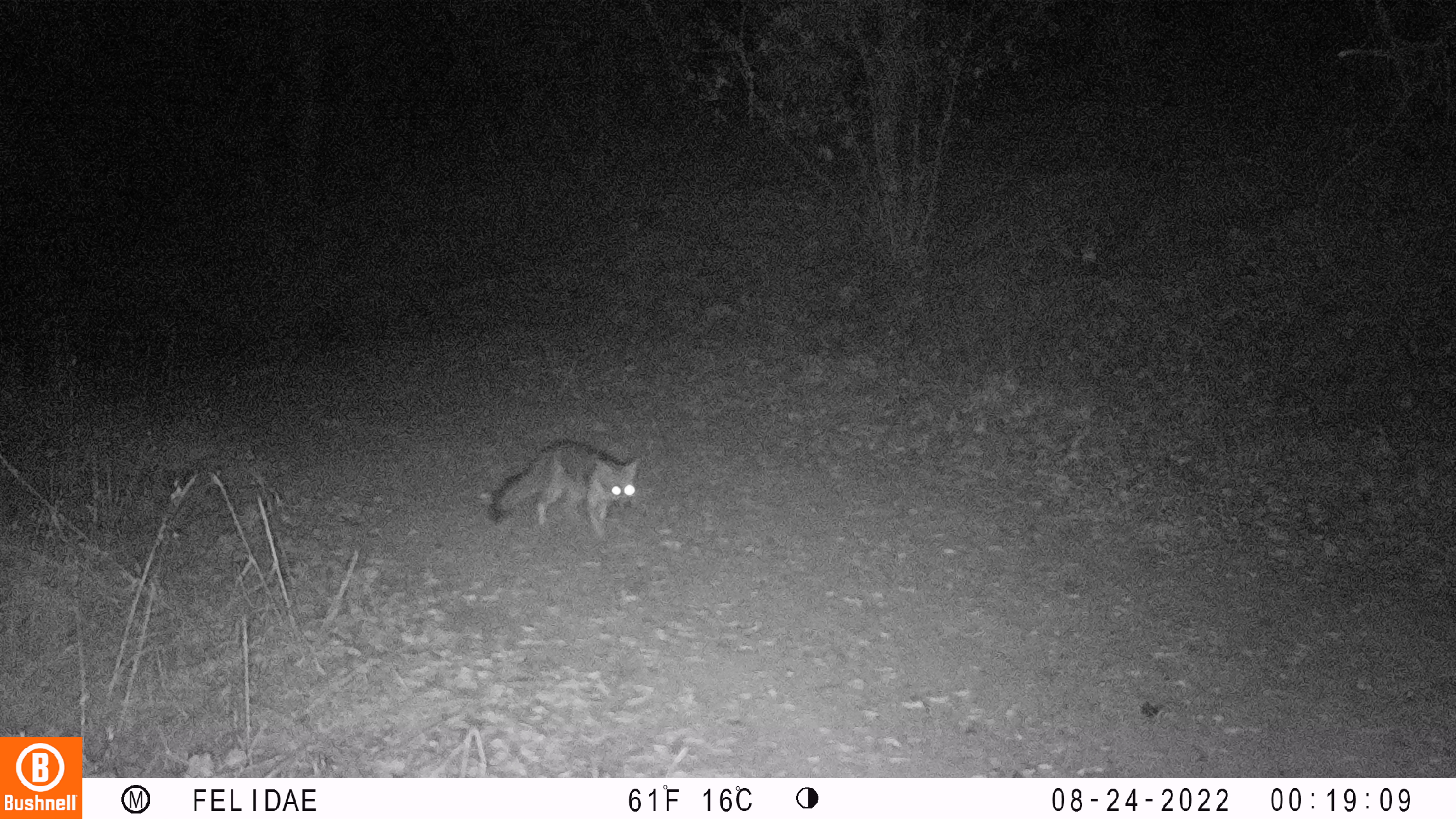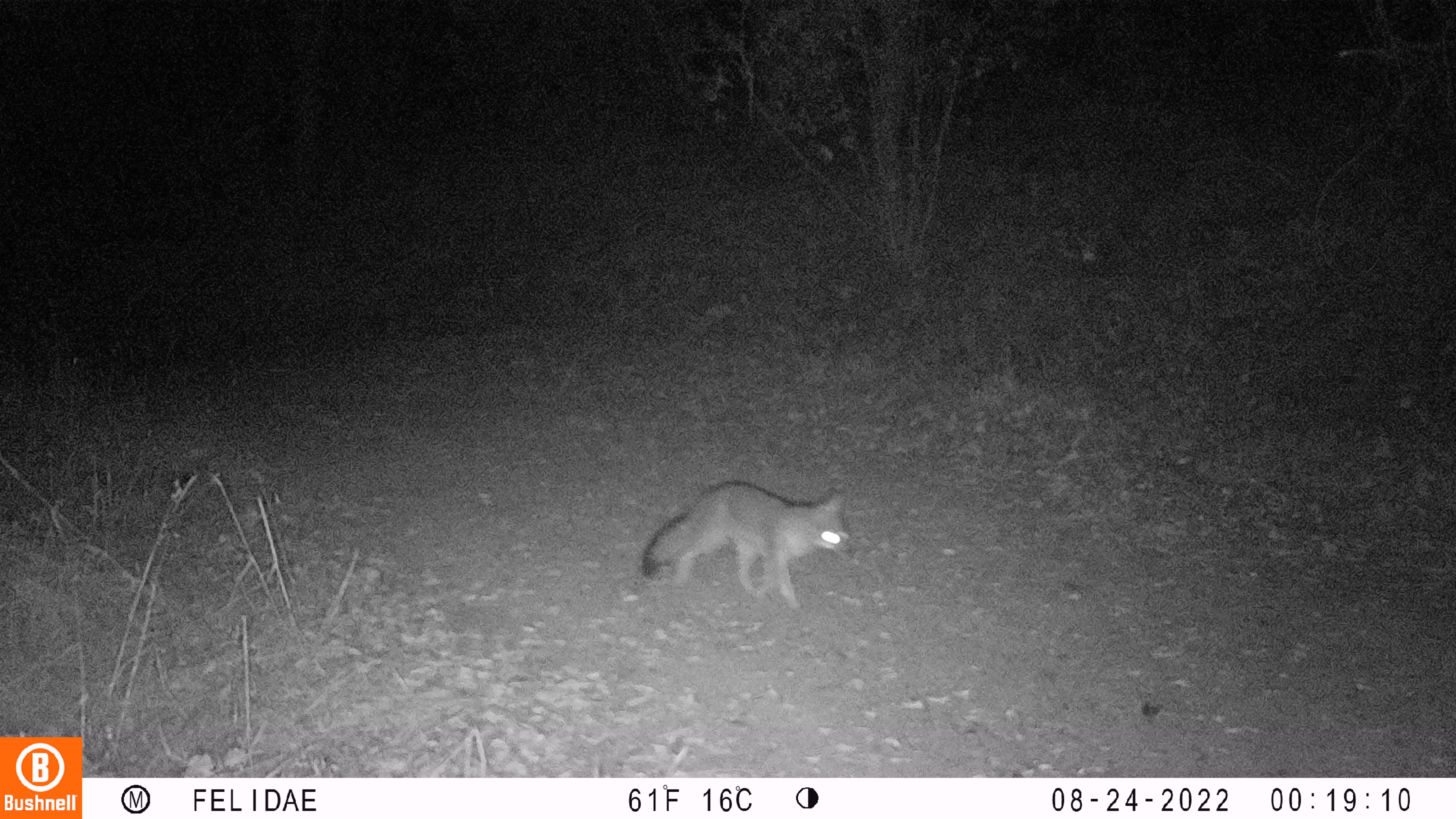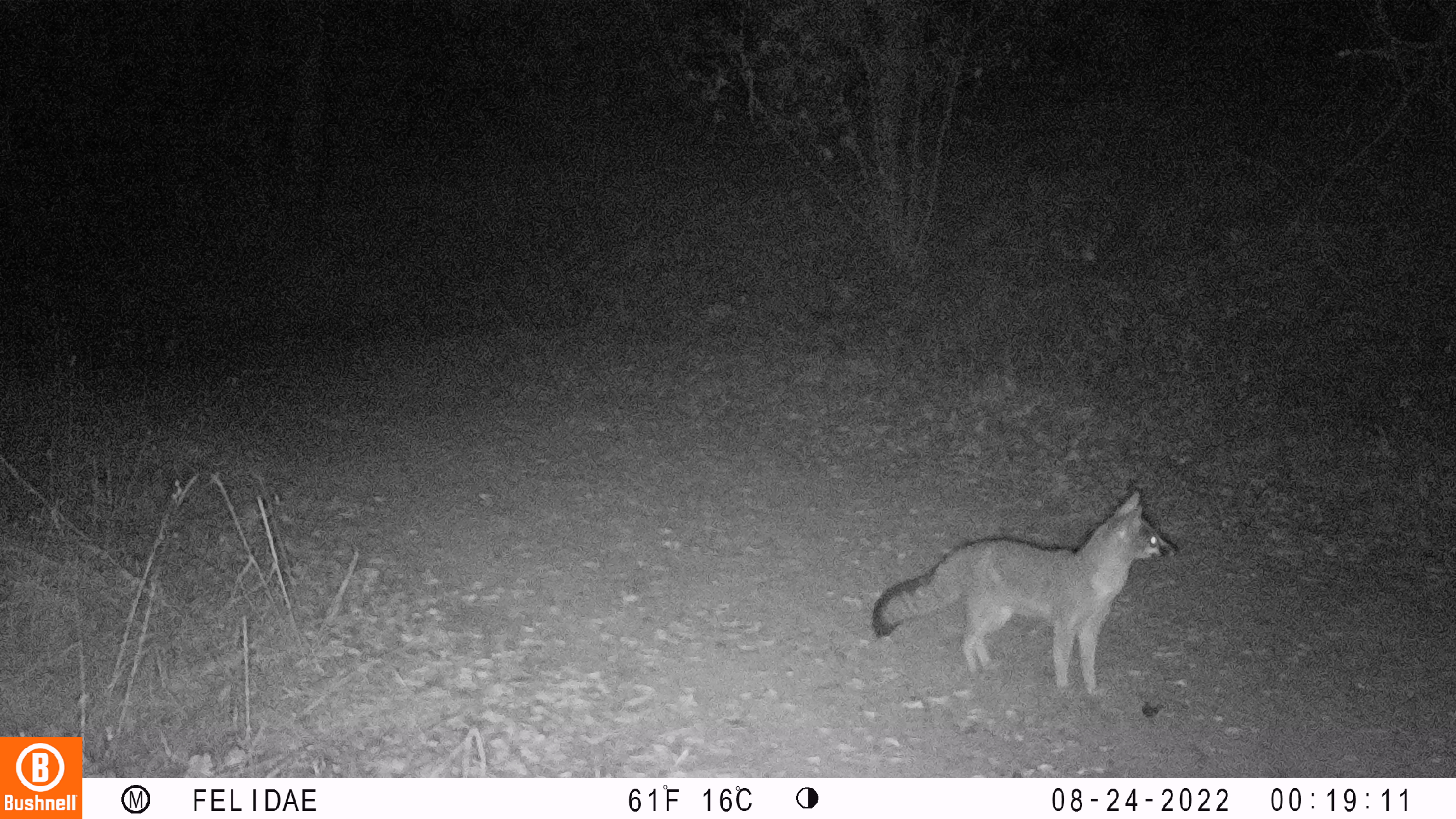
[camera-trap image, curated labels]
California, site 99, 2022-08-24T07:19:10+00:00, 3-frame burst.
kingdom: Animalia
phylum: Chordata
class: Mammalia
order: Carnivora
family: Canidae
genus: Urocyon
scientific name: Urocyon cinereoargenteus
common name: gray fox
Gray fox (Urocyon cinereoargenteus).